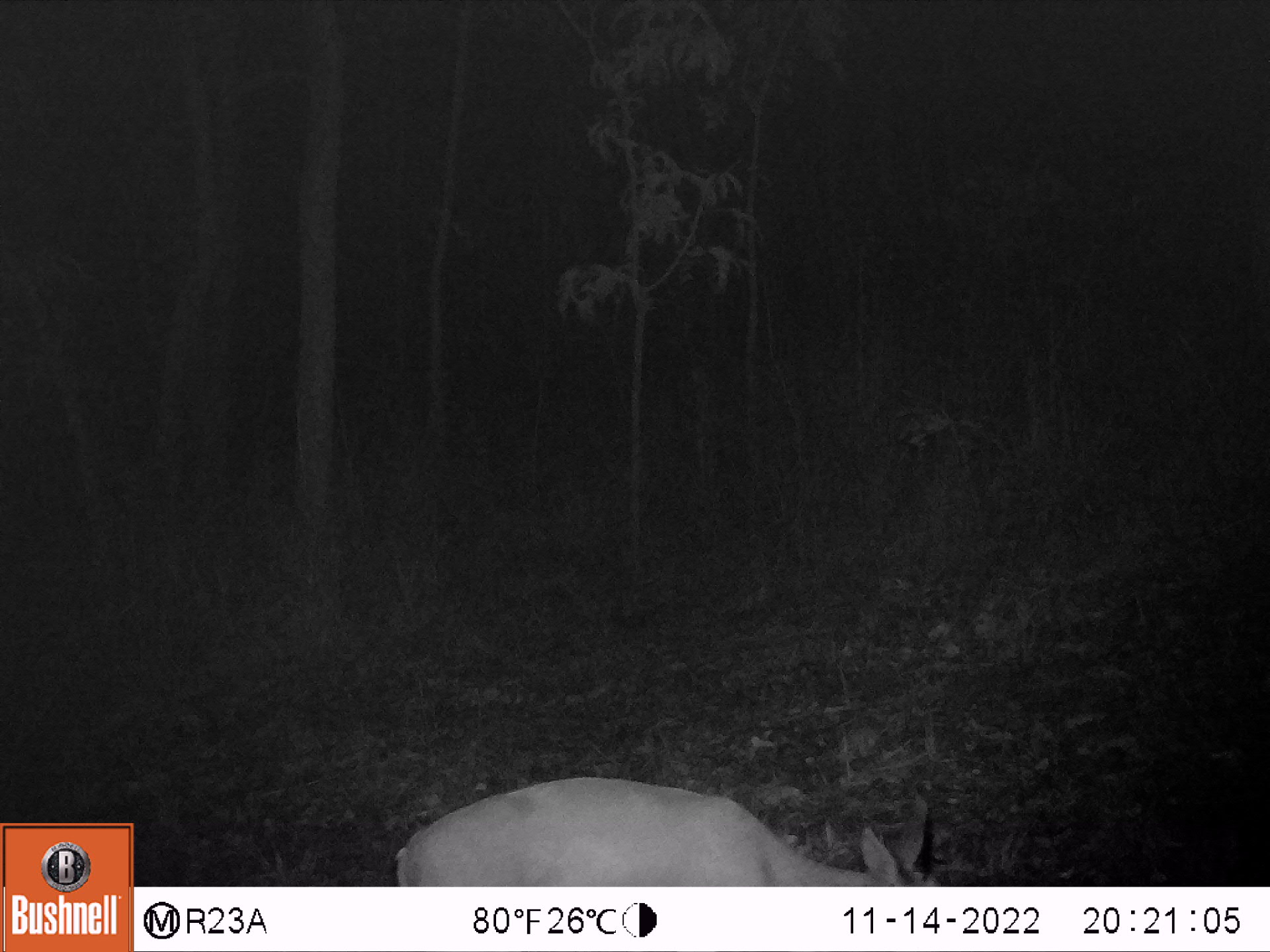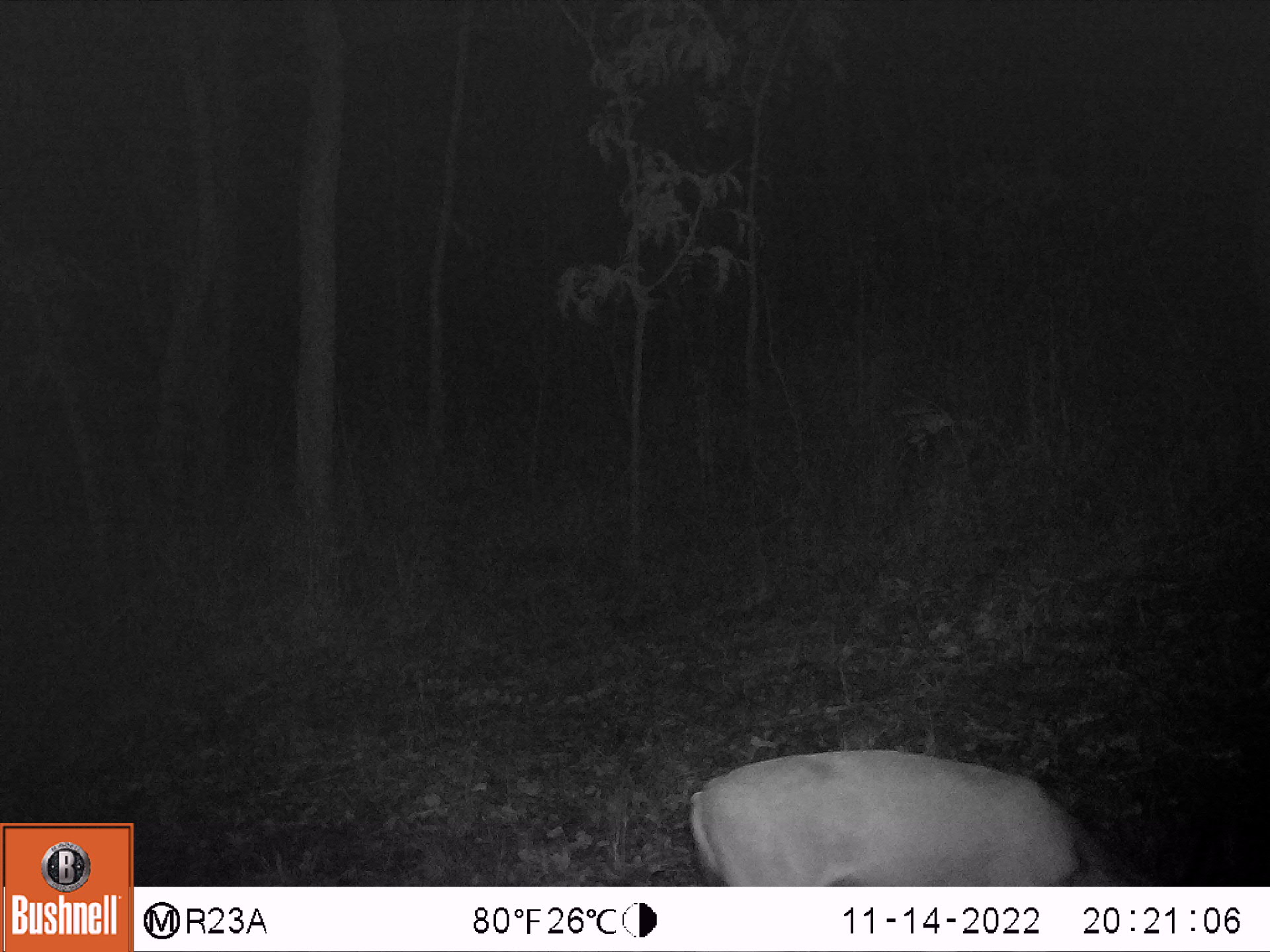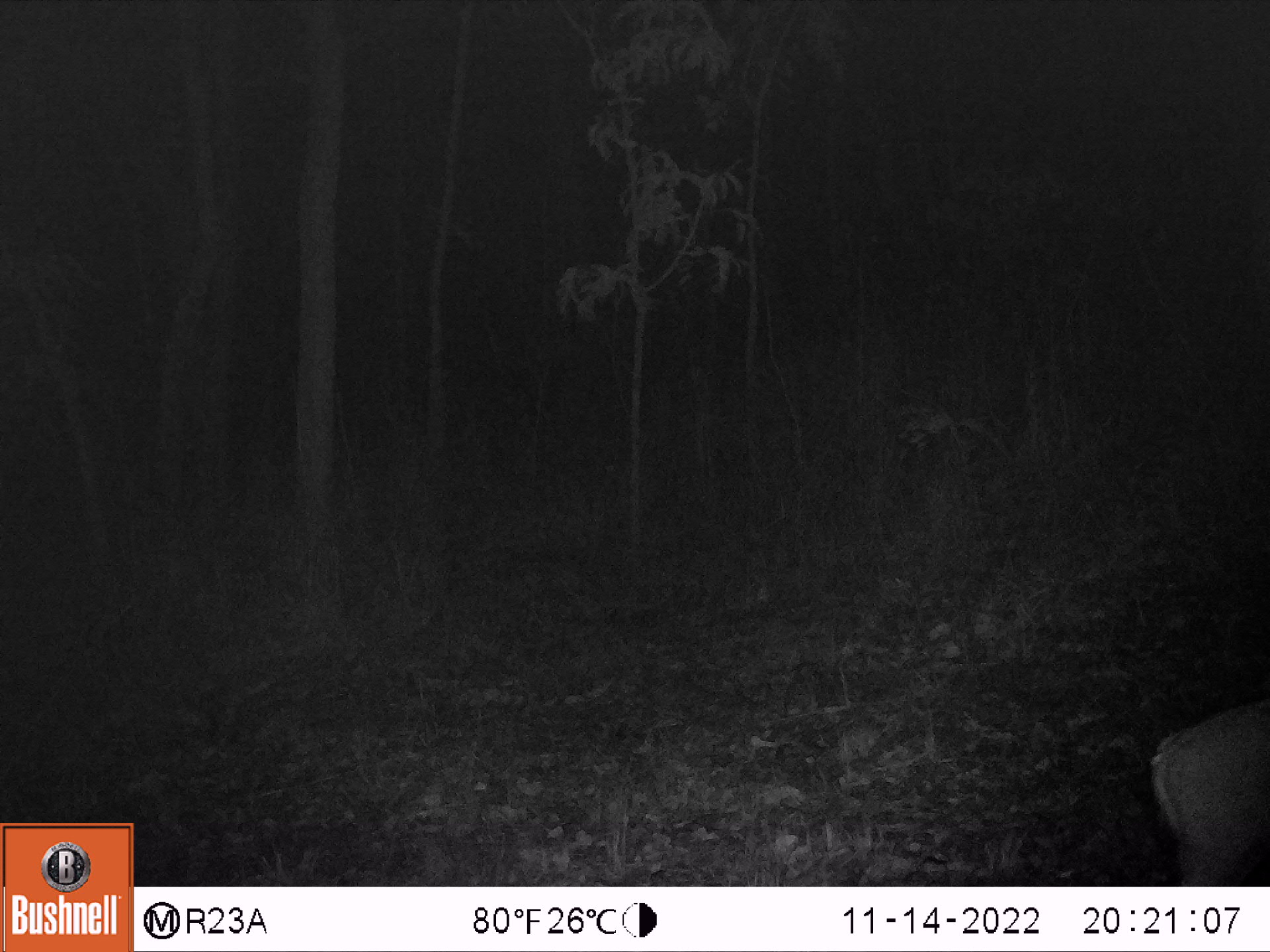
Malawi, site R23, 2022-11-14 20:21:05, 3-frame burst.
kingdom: Animalia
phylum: Chordata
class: Mammalia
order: Artiodactyla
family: Bovidae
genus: Sylvicapra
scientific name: Sylvicapra grimmia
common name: common duiker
Common duiker (Sylvicapra grimmia), count 1.